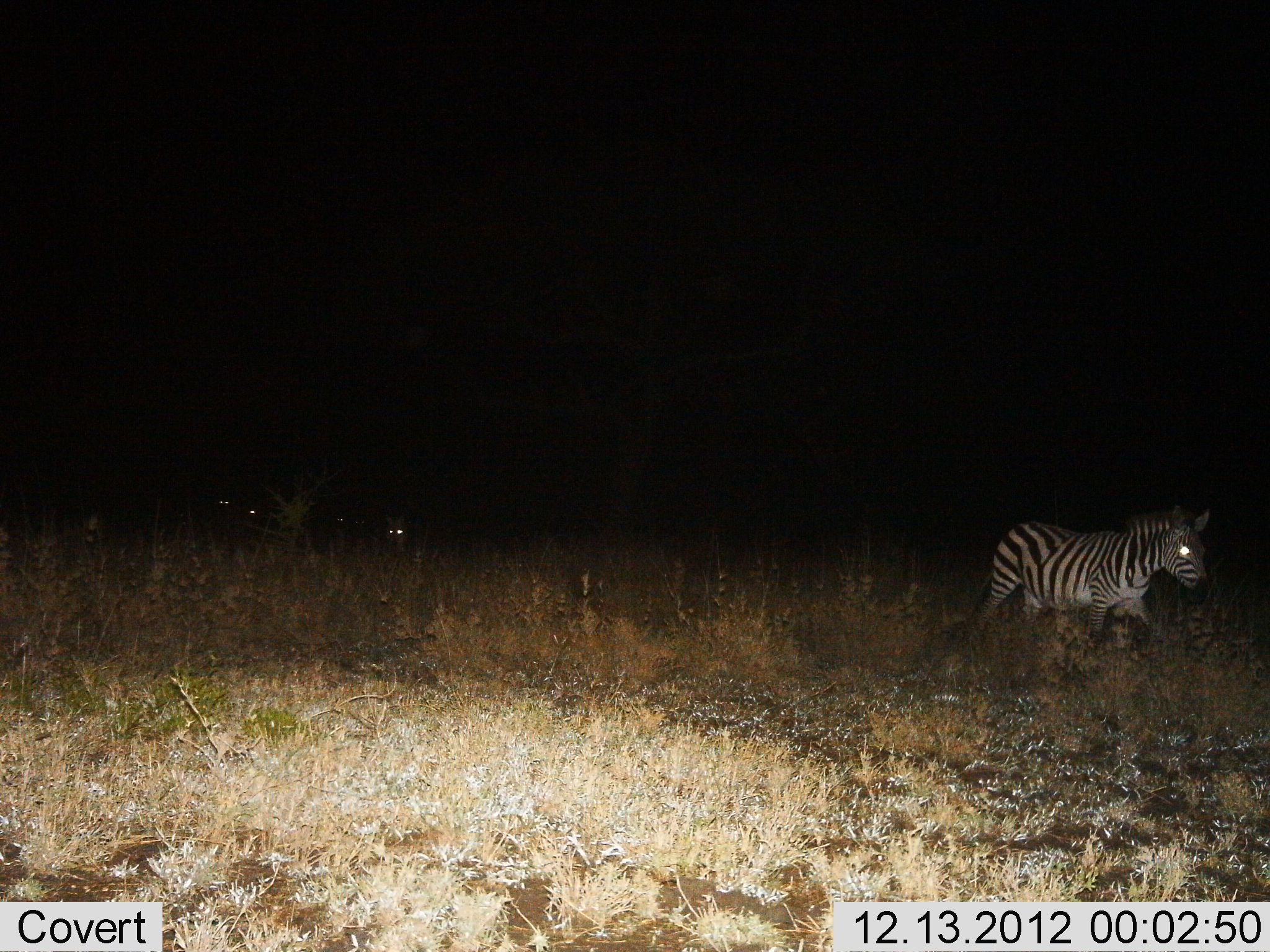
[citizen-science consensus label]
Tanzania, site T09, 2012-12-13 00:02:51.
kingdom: Animalia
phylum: Chordata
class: Mammalia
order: Perissodactyla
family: Equidae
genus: Equus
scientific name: Equus quagga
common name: plains zebra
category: zebra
Zebra (plains zebra) (Equus quagga), count 3. Behavior (volunteer vote fractions): standing 10%, resting 0%, moving 90%, interacting 0%. Young present (vote fraction): 0%. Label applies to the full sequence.